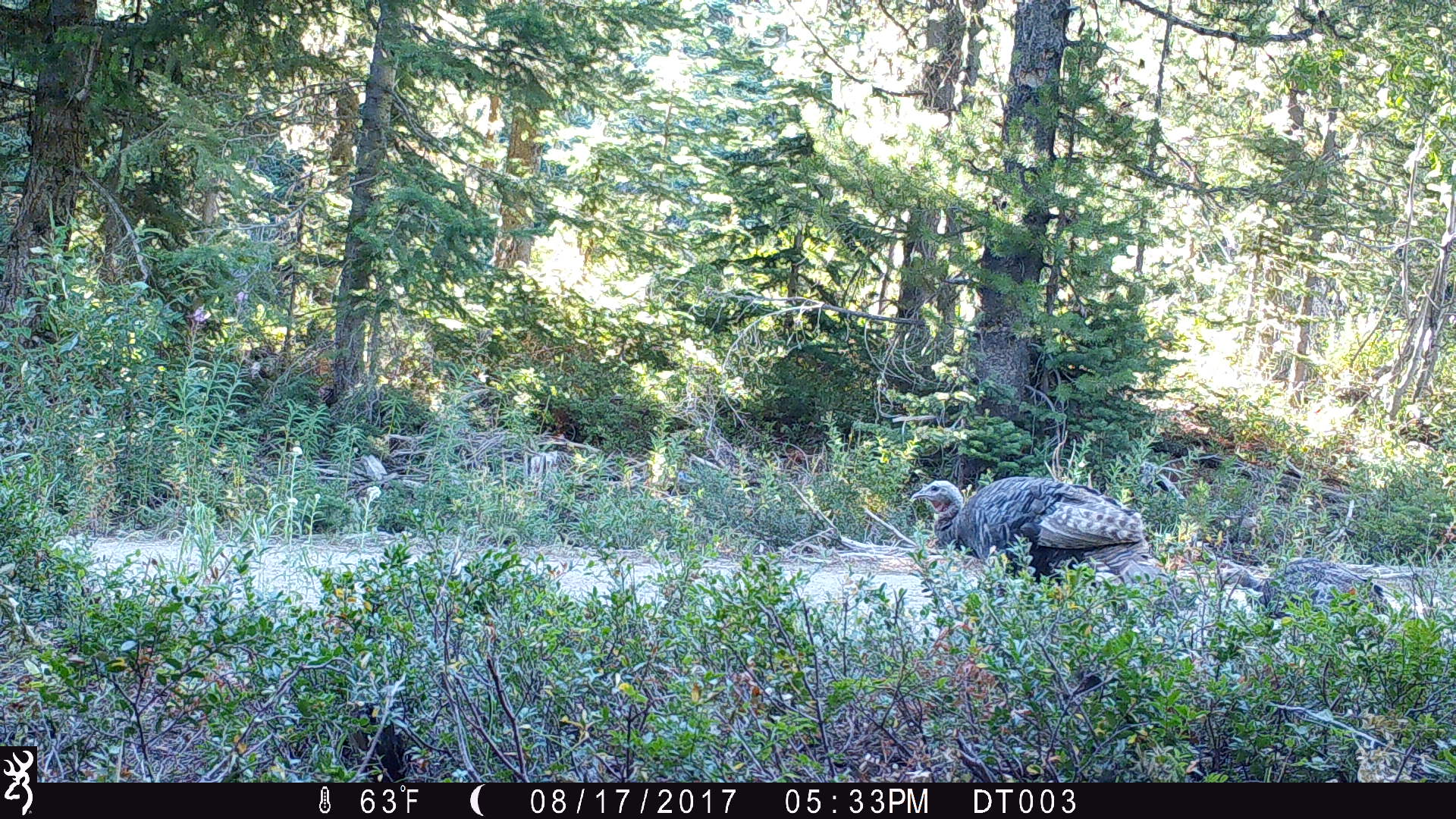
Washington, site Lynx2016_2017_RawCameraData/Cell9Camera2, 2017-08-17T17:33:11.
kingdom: Animalia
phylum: Chordata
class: Aves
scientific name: Aves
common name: birds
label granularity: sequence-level